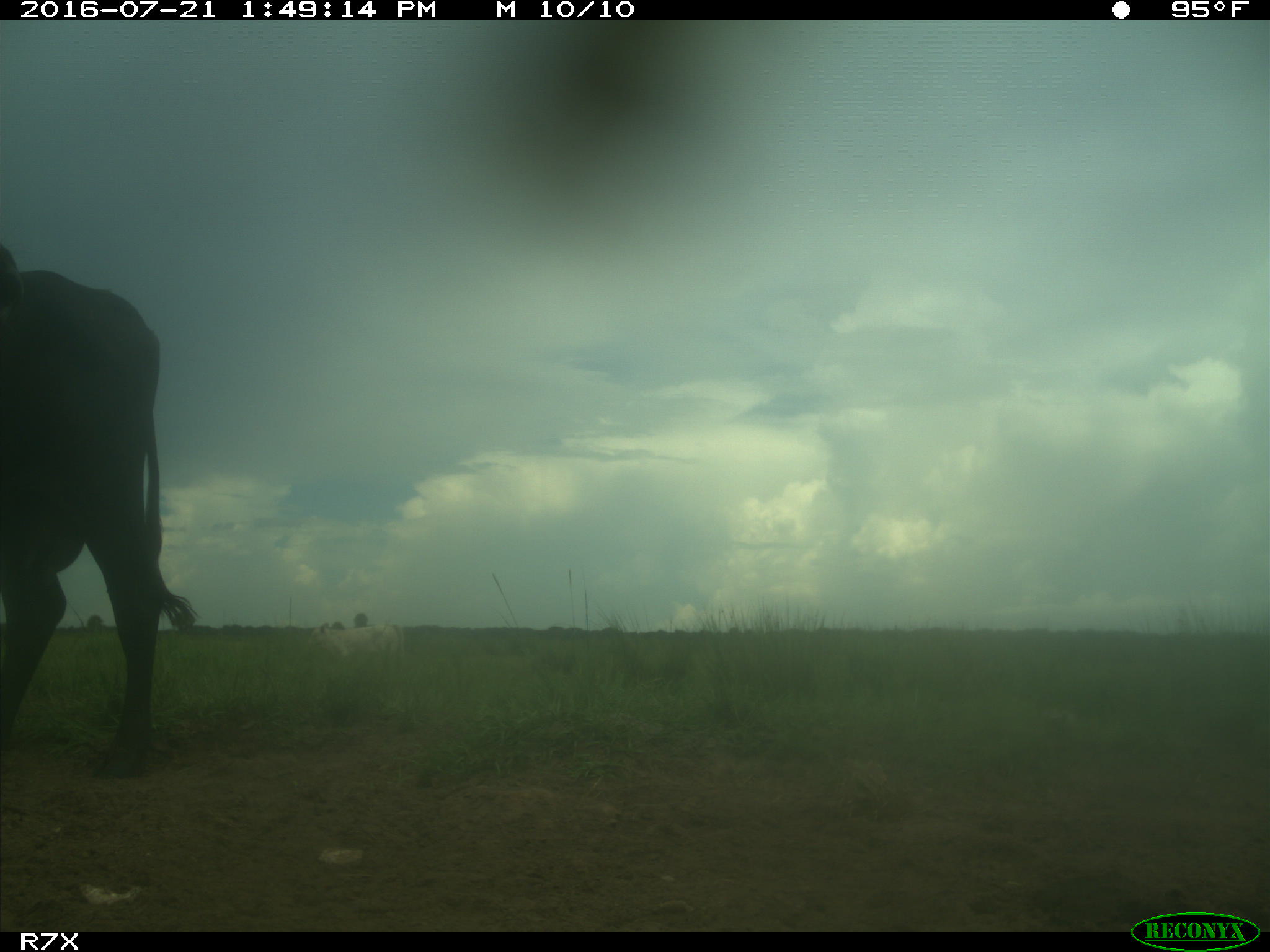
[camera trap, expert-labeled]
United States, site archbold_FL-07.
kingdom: Animalia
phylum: Chordata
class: Mammalia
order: Artiodactyla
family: Bovidae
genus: Bos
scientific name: Bos taurus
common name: domestic cow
Bos taurus (domestic cow).